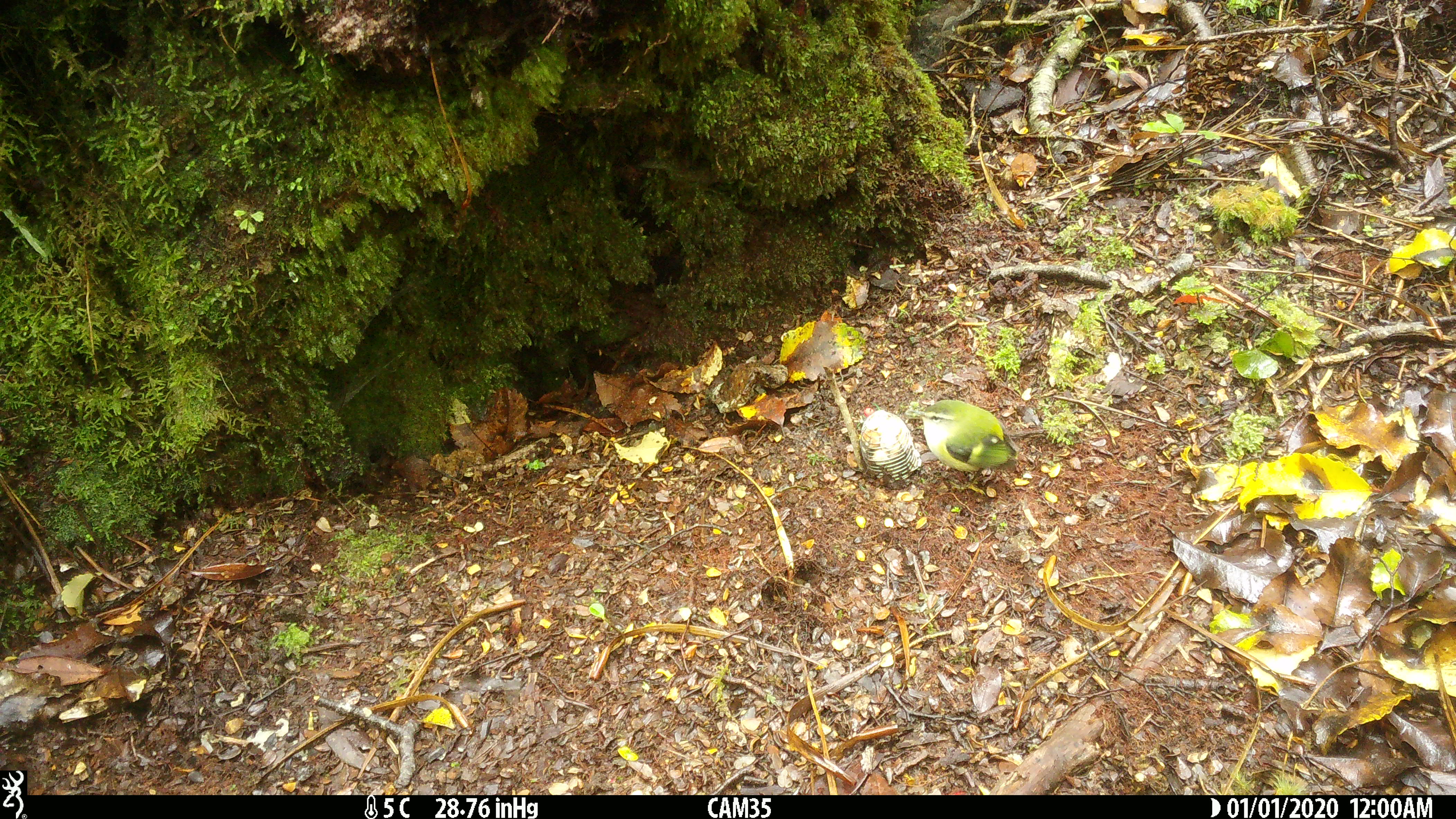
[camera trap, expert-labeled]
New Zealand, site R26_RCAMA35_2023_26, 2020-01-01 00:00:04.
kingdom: Animalia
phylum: Chordata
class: Aves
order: Passeriformes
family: Acanthisittidae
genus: Acanthisitta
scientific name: Acanthisitta chloris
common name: rifleman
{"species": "rifleman (Acanthisitta chloris)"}